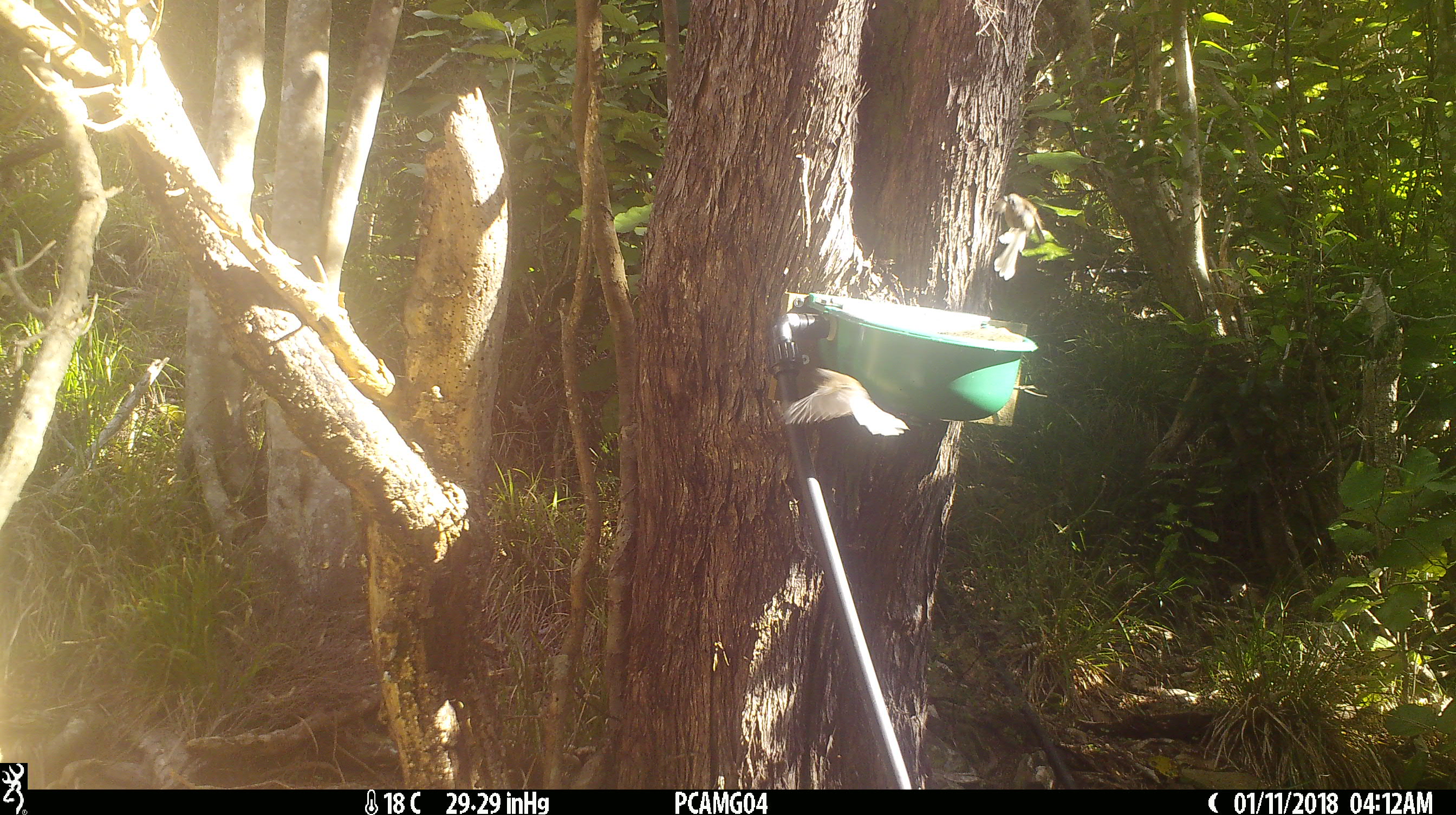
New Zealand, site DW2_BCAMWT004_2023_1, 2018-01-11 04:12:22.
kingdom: Animalia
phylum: Chordata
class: Aves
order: Passeriformes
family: Rhipiduridae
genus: Rhipidura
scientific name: Rhipidura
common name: fantails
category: fantail